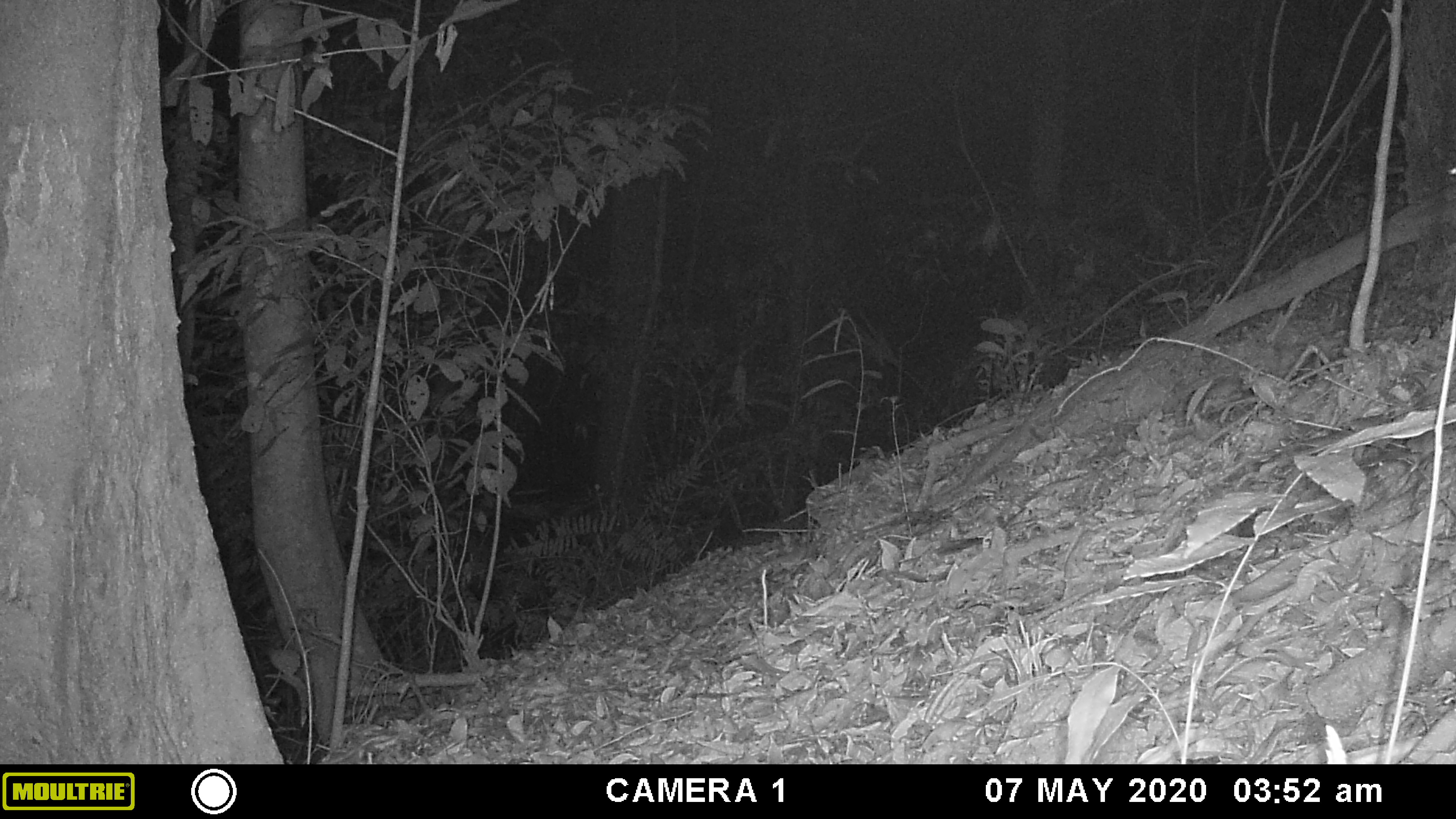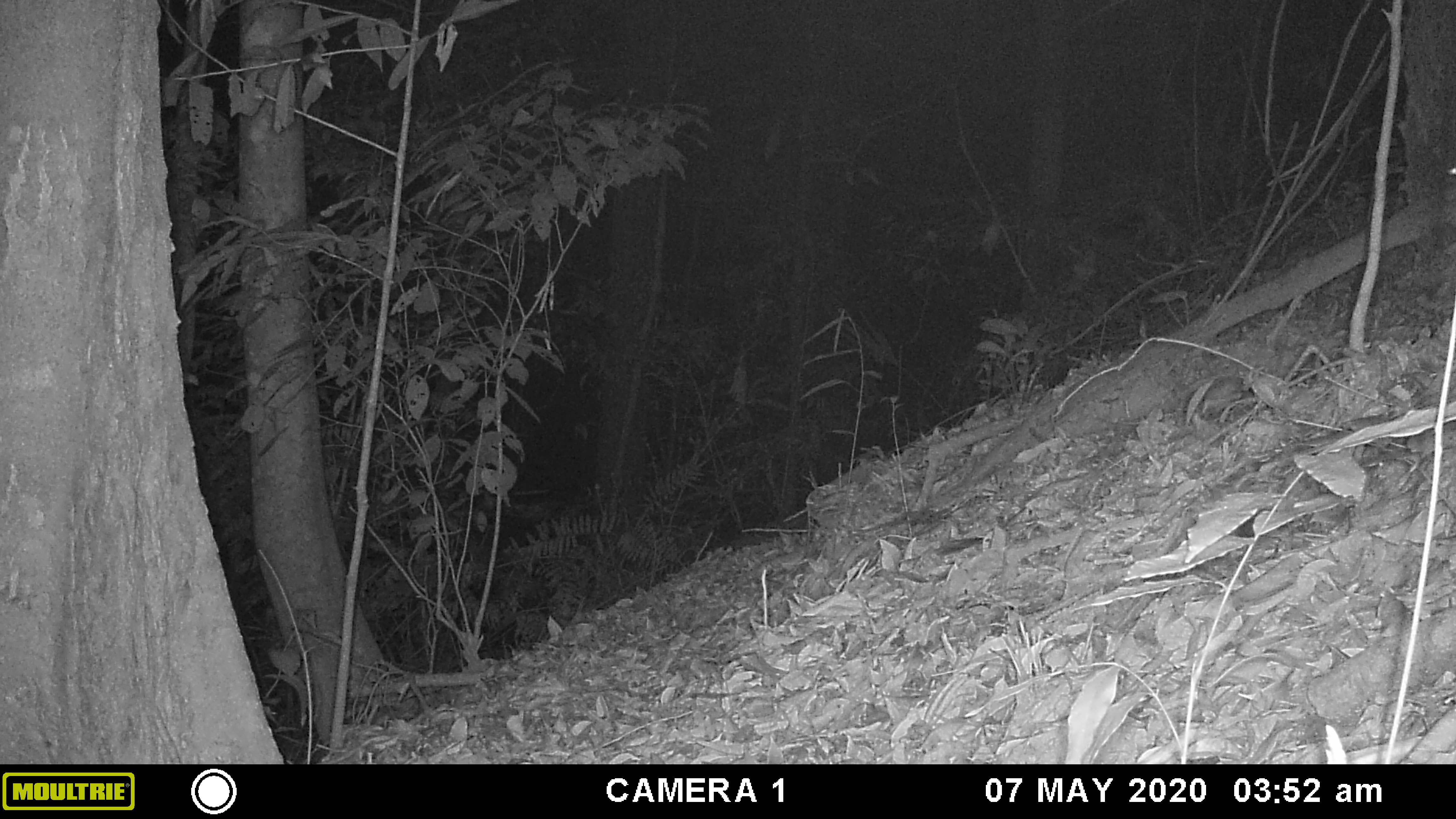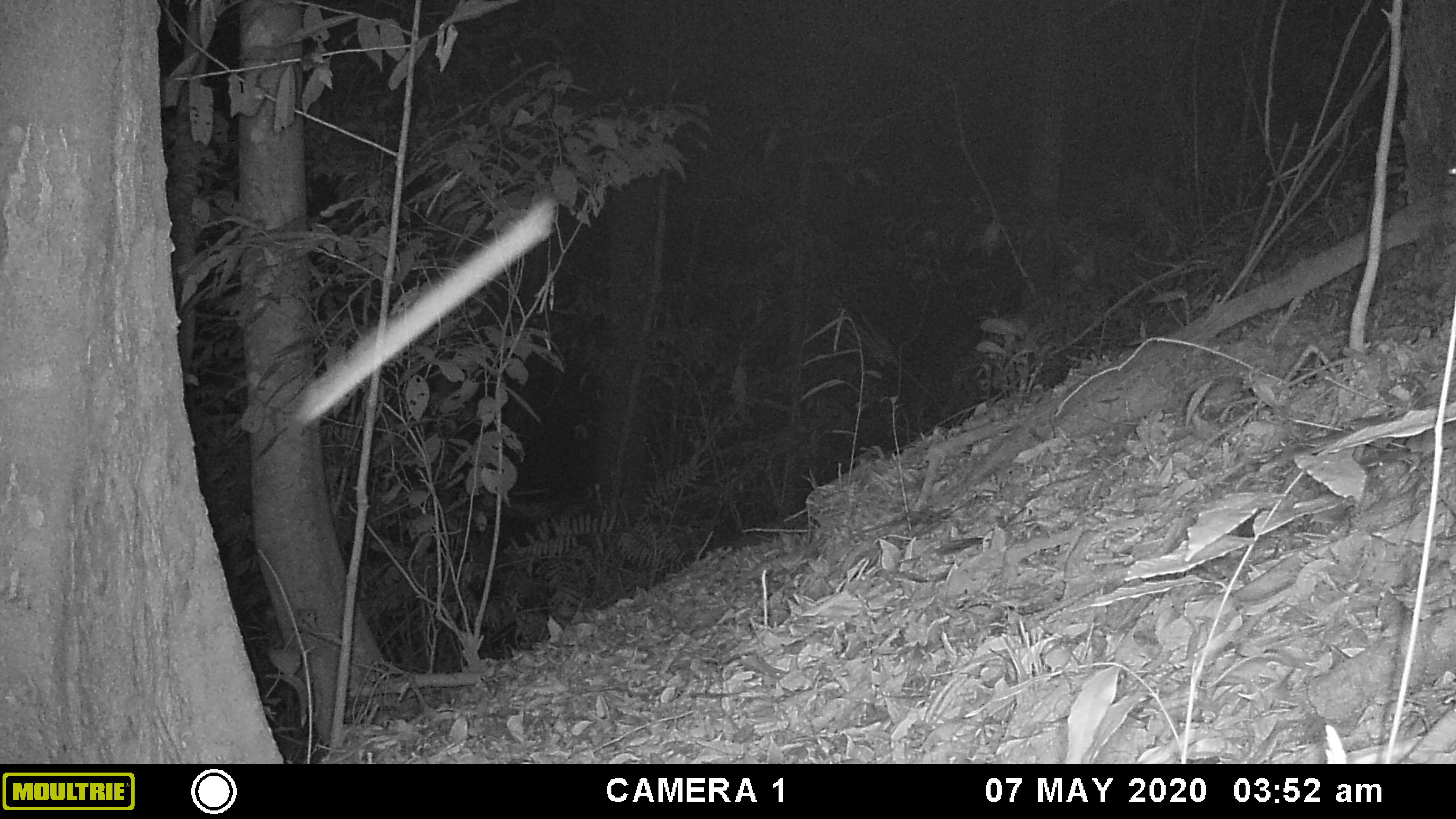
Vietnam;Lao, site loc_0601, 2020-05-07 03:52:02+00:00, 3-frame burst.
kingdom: Animalia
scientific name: Animalia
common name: animal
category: unidentified animal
Unidentified animal (animal) (Animalia). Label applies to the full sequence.